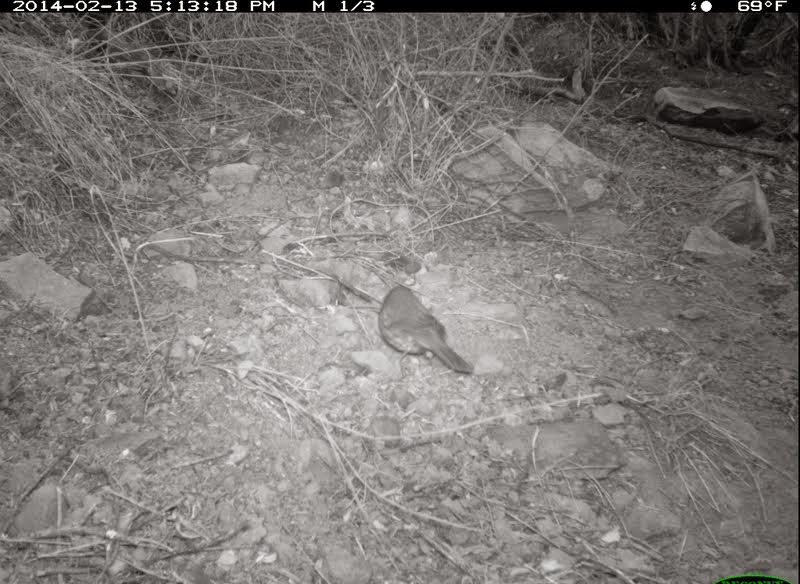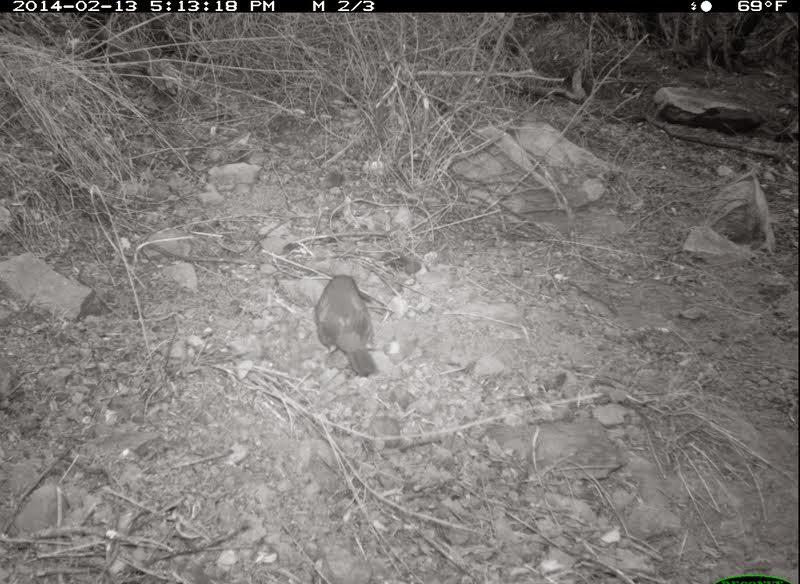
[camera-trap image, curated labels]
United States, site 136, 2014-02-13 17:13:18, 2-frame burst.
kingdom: Animalia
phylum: Chordata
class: Aves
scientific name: Aves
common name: bird